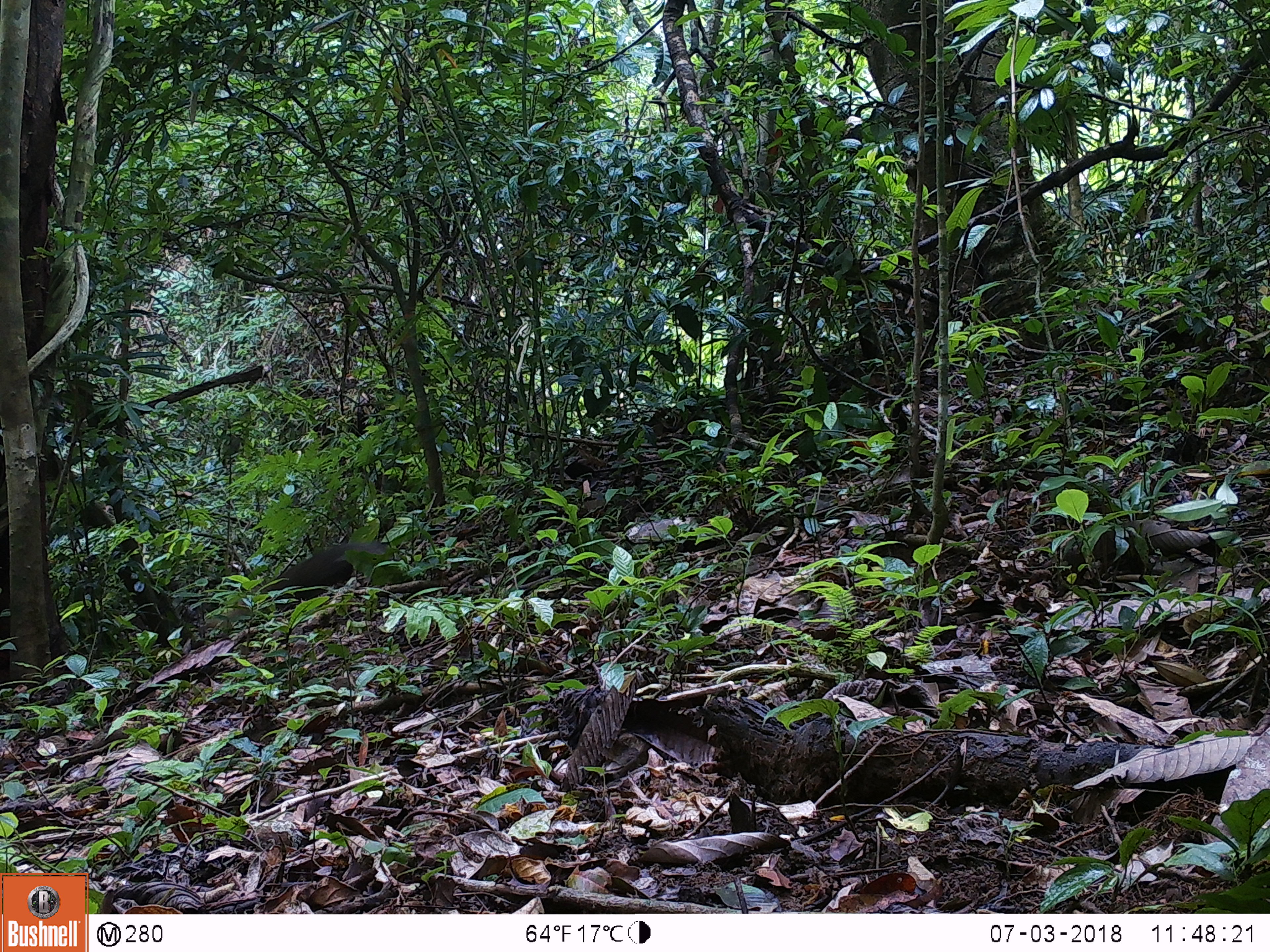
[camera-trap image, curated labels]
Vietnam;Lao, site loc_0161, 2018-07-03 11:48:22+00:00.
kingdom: Animalia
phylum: Chordata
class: Mammalia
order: Carnivora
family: Herpestidae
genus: Urva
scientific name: Urva urva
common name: crab-eating mongoose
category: crab eating mongoose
Crab eating mongoose (crab-eating mongoose) (Urva urva). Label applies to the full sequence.